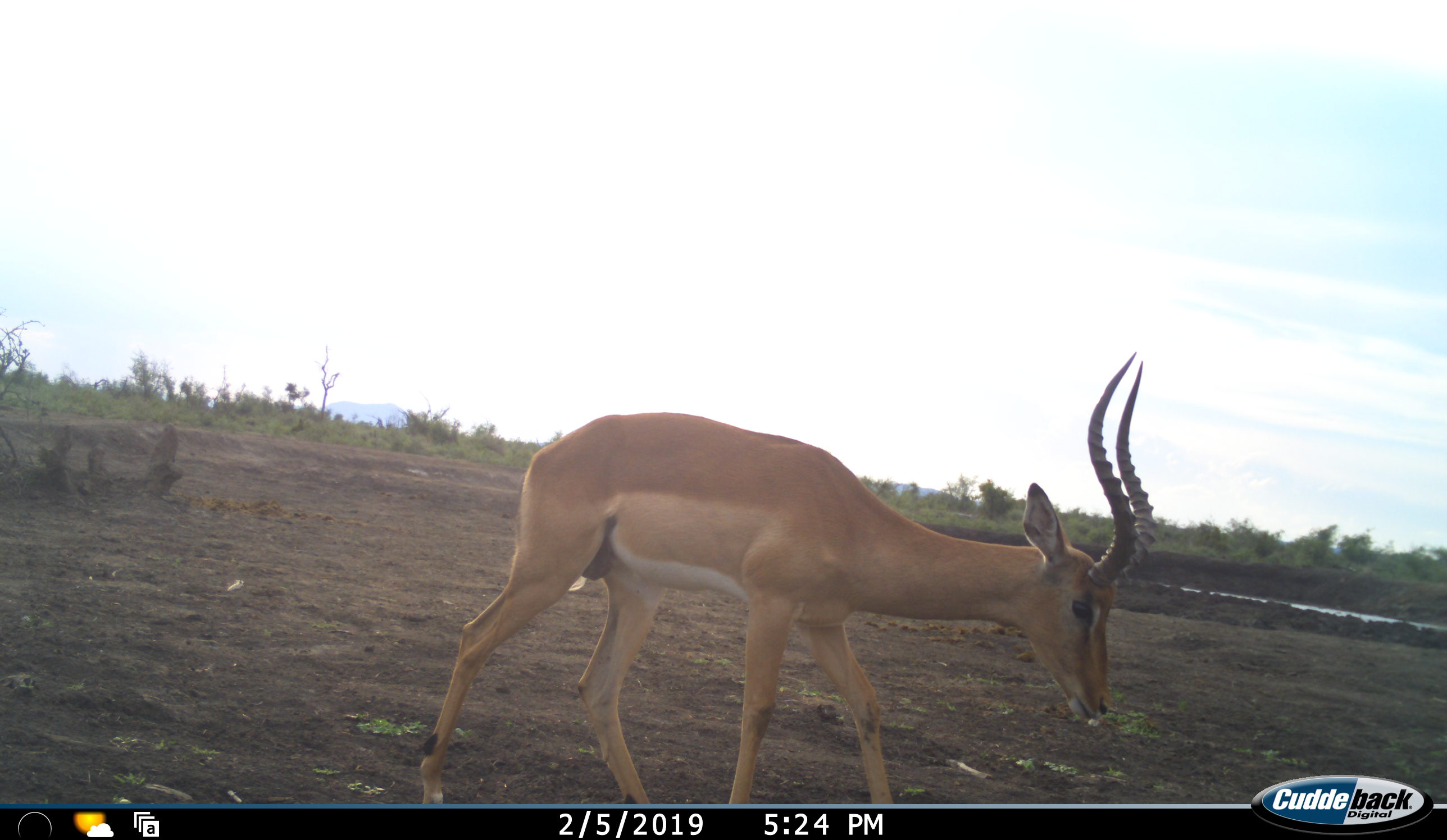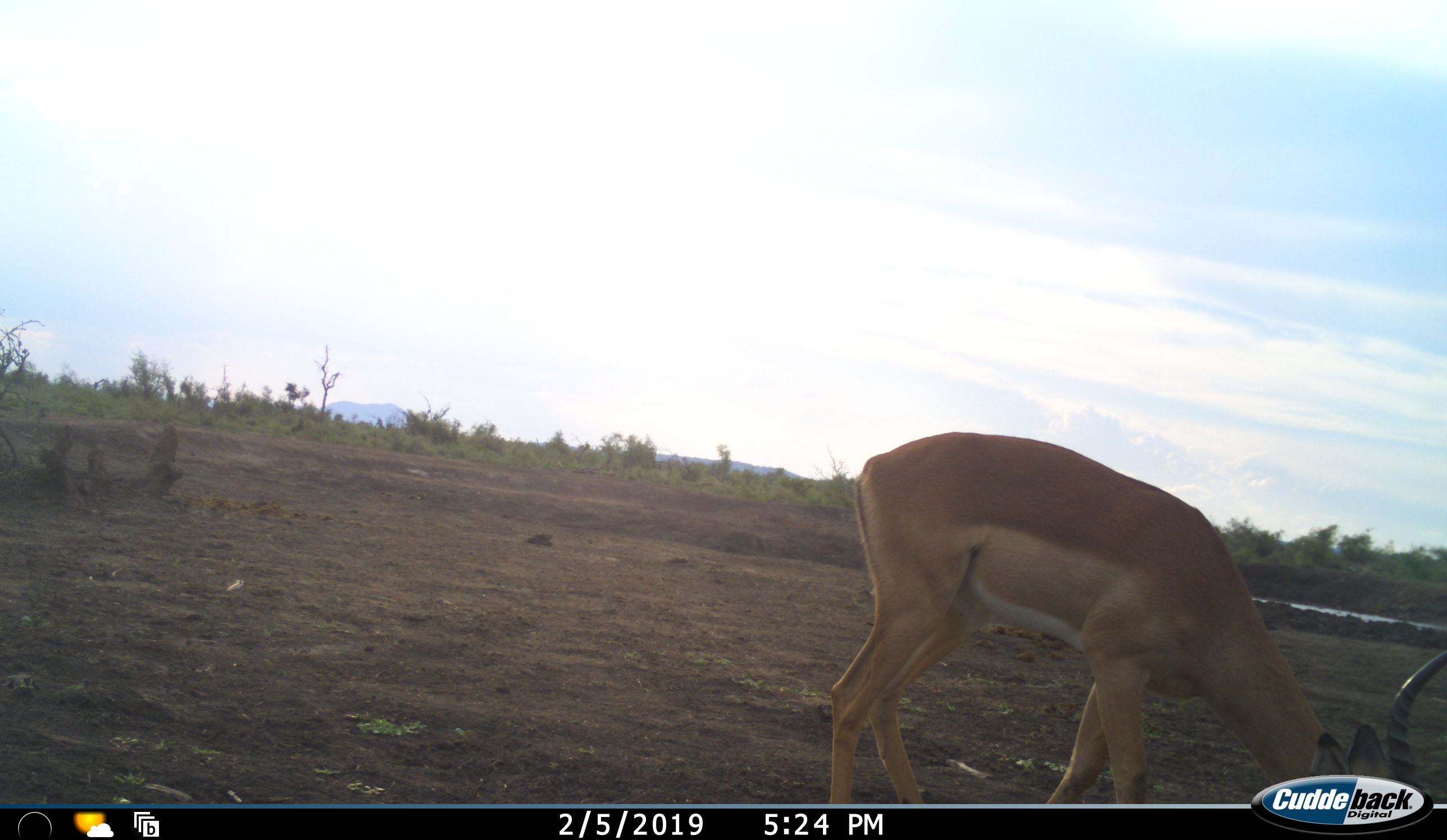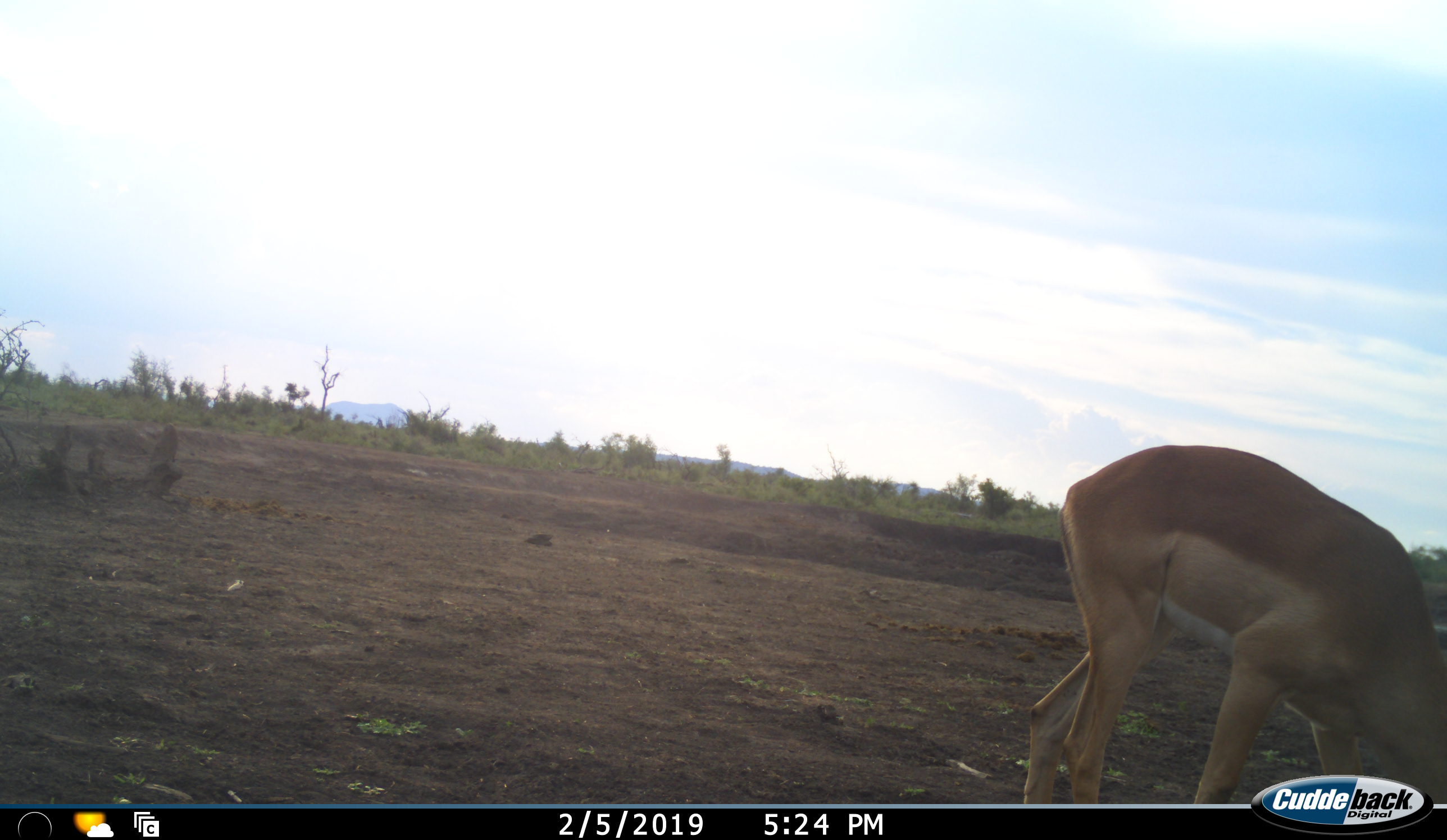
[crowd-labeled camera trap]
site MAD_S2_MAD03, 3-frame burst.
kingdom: Animalia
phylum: Chordata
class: Mammalia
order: Artiodactyla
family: Bovidae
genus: Aepyceros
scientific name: Aepyceros melampus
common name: impala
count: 1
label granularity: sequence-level